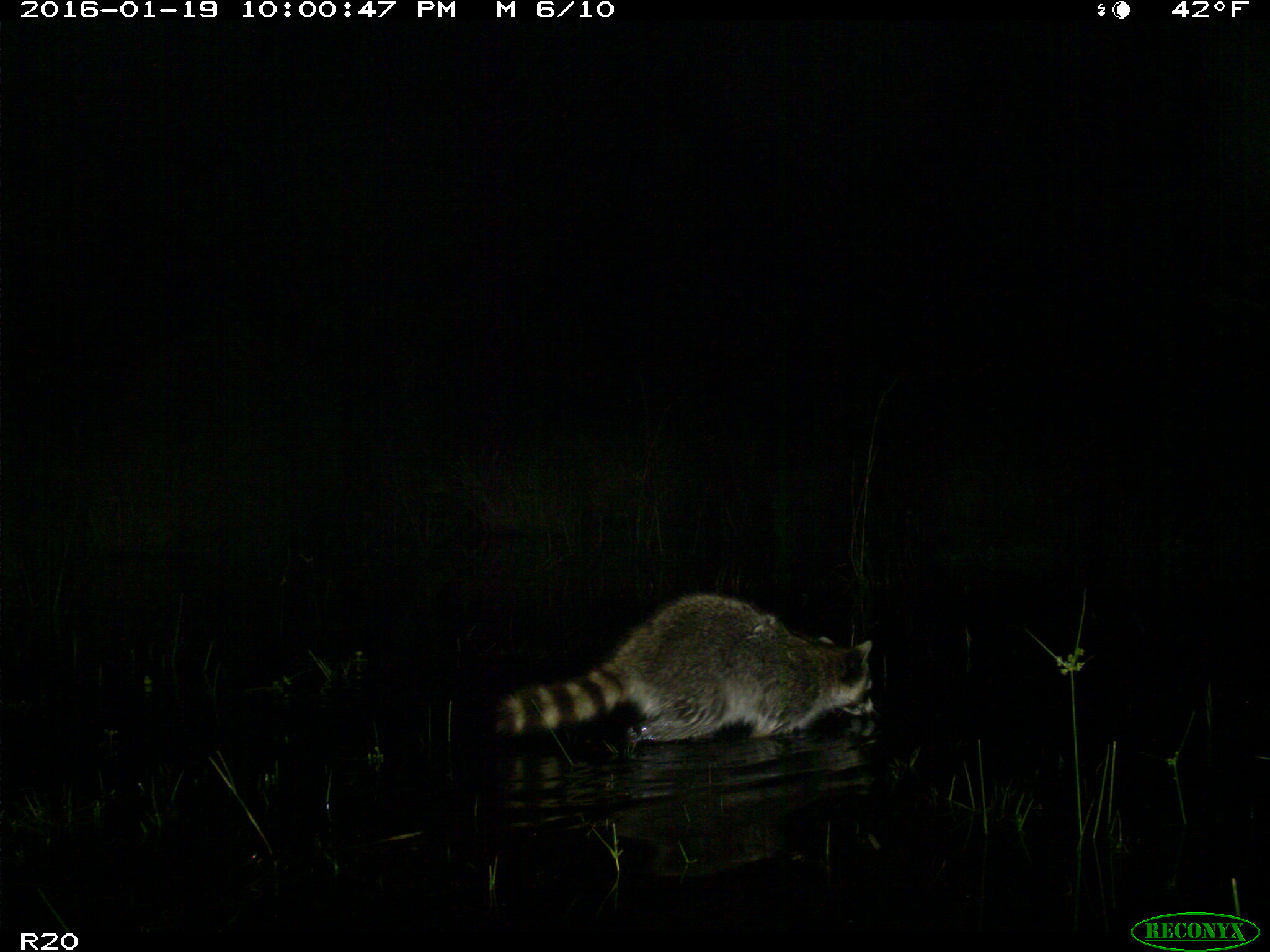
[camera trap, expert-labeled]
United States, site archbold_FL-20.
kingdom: Animalia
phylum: Chordata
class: Mammalia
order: Carnivora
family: Procyonidae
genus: Procyon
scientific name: Procyon lotor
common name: common raccoon